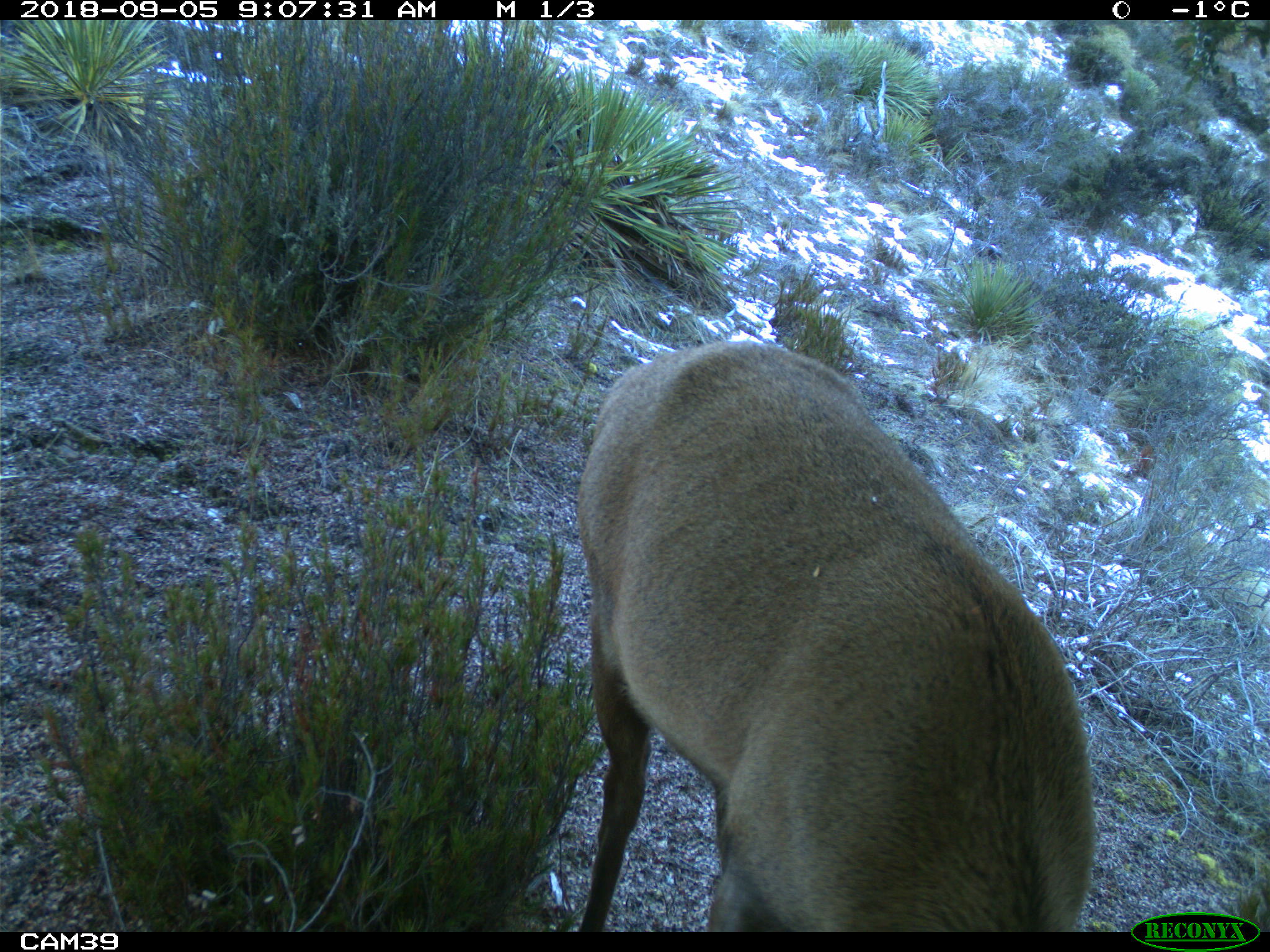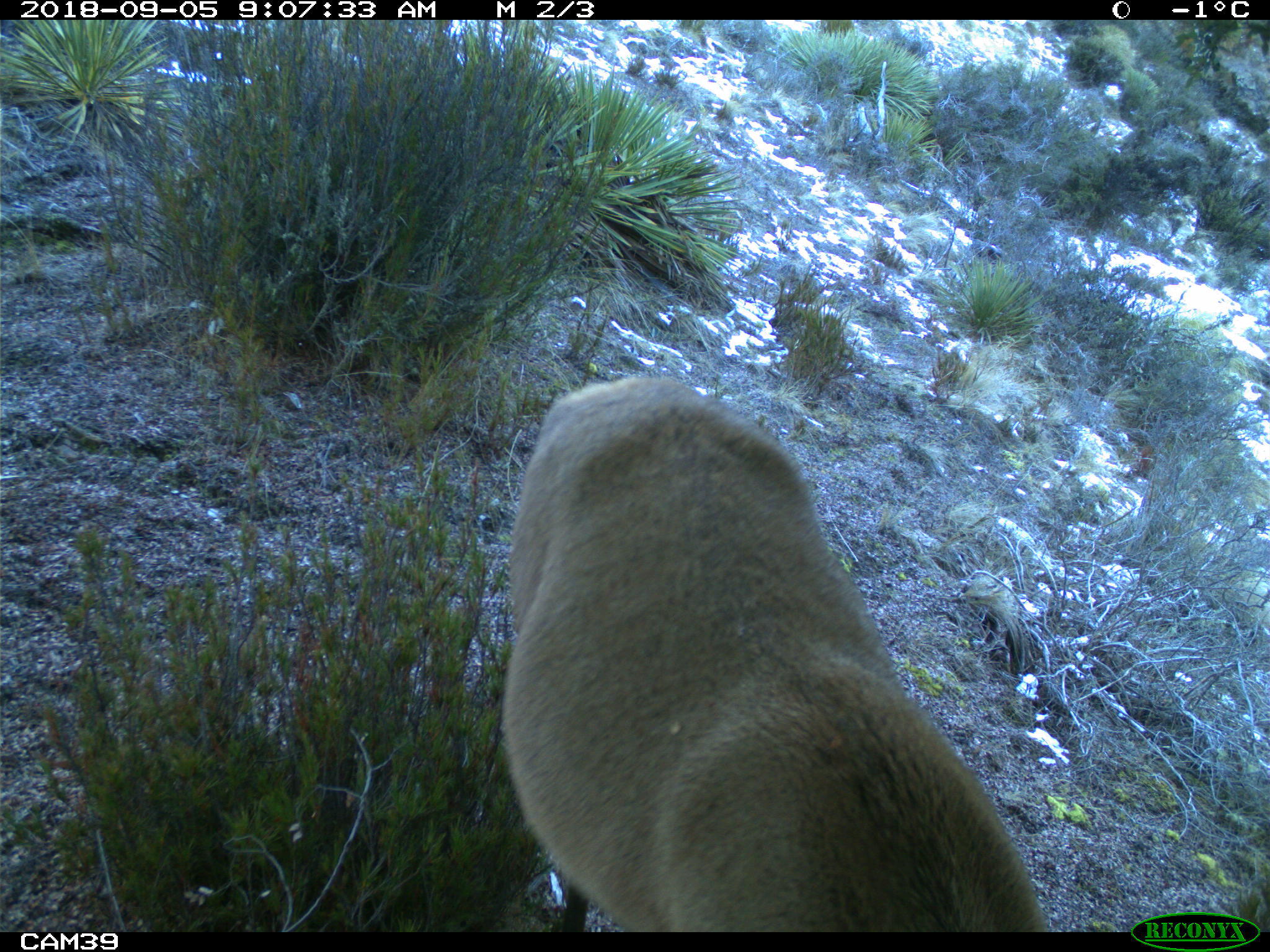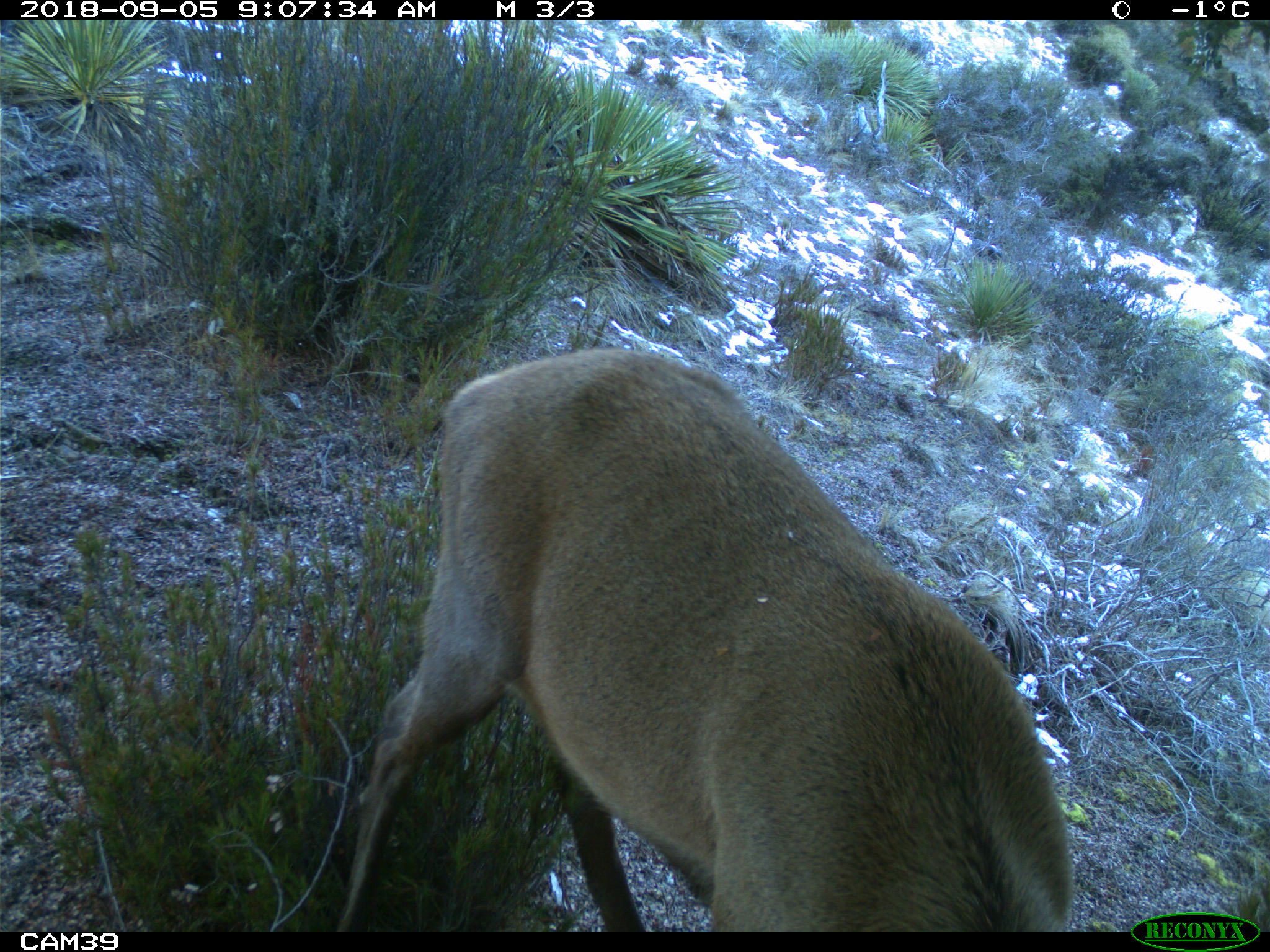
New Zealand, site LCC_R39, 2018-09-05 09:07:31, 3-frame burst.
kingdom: Animalia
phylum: Chordata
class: Mammalia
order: Artiodactyla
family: Cervidae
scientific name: Cervidae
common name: deer